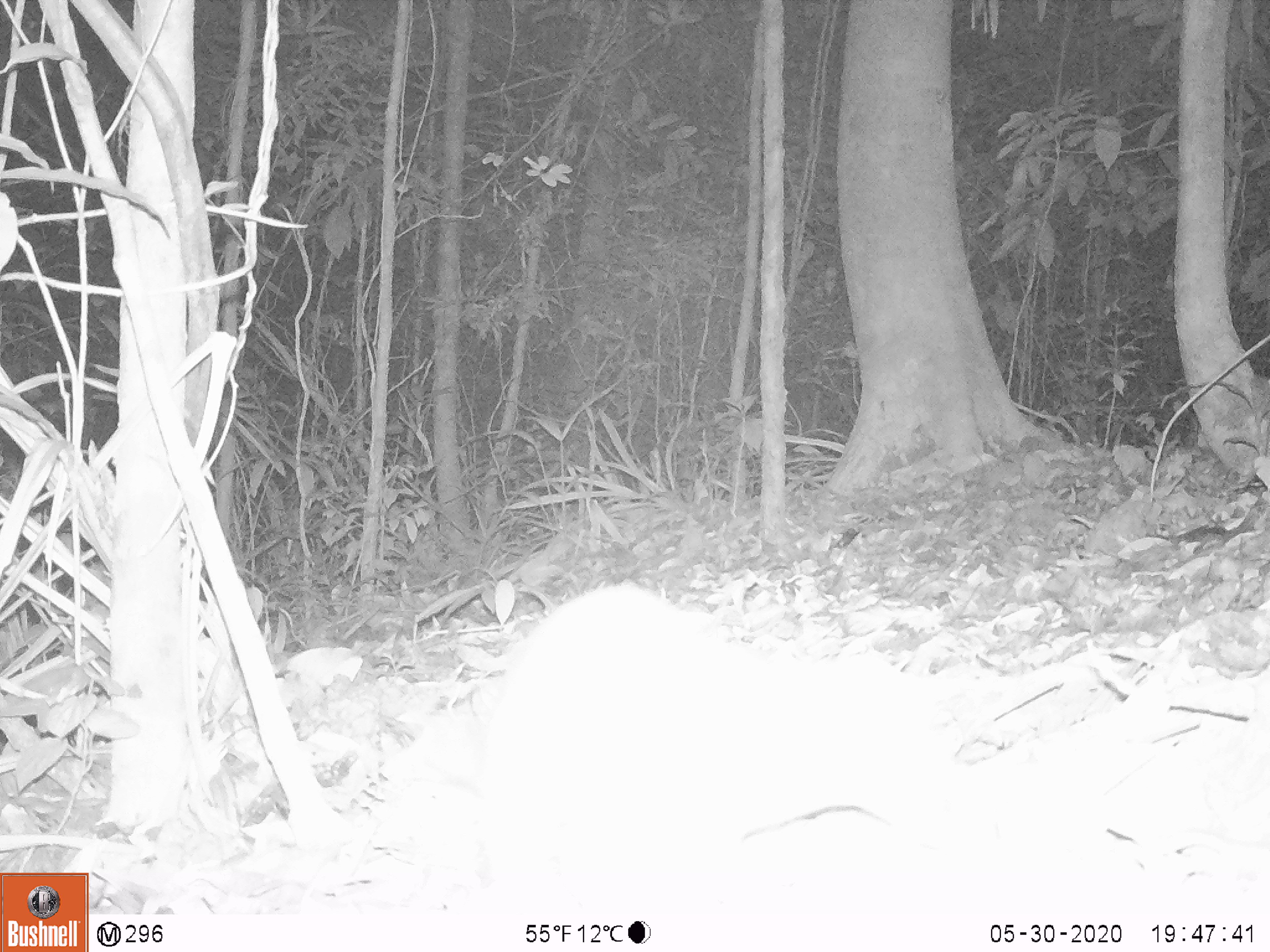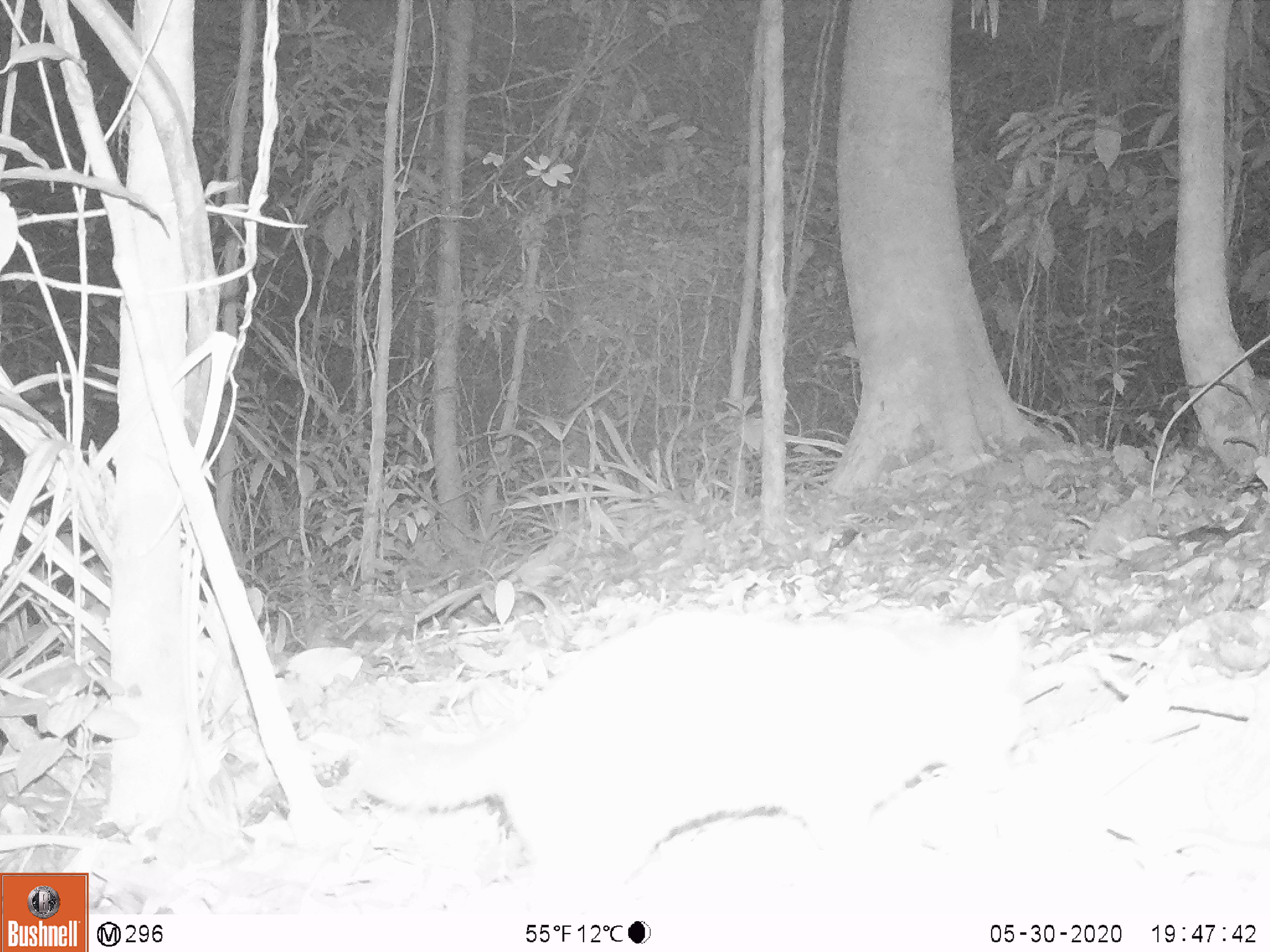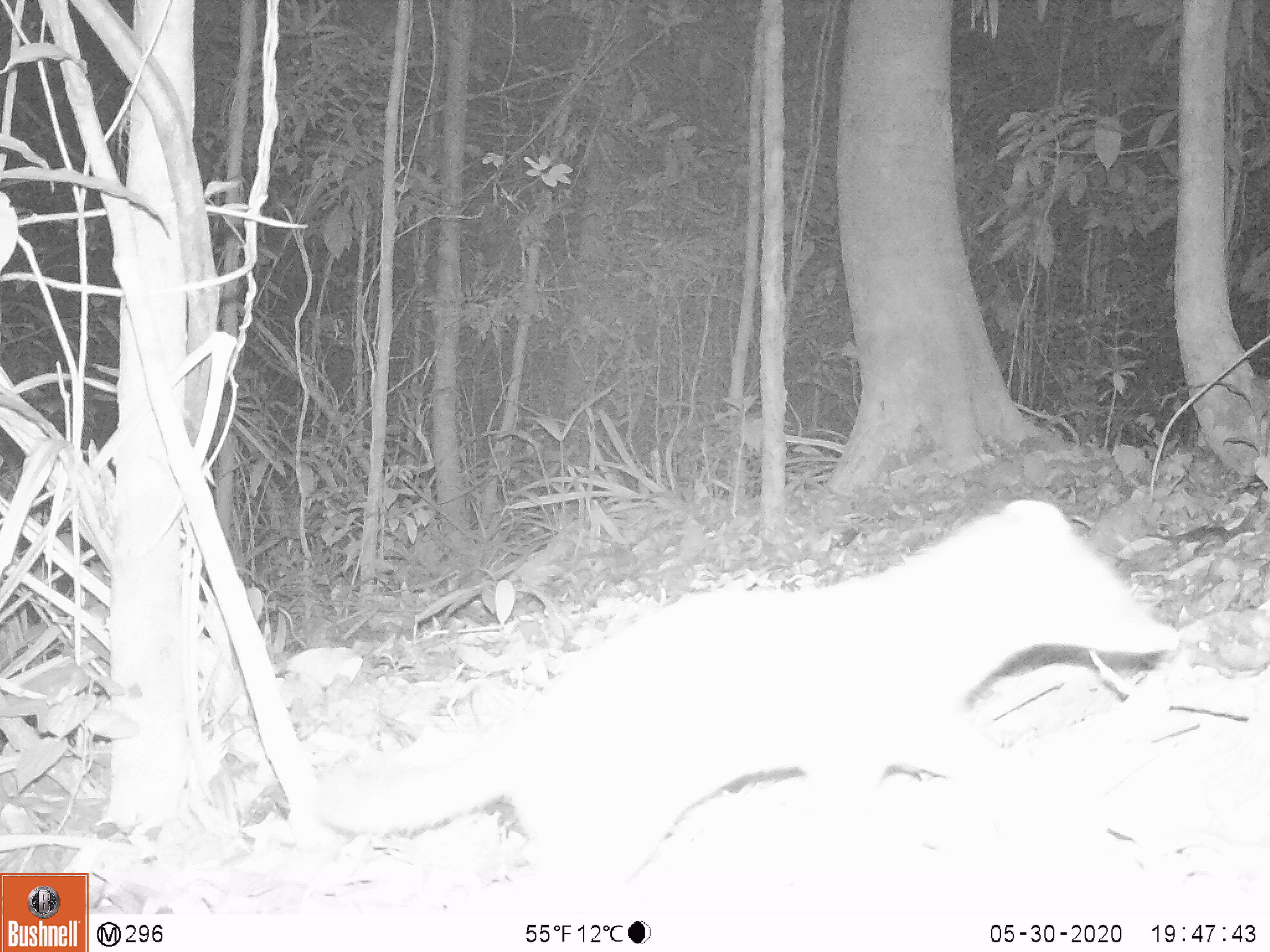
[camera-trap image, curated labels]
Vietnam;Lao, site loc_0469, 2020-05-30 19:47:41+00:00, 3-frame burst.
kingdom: Animalia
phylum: Chordata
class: Mammalia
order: Carnivora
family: Mustelidae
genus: Melogale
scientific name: Melogale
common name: ferret badger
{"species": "ferret badger (Melogale)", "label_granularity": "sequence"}